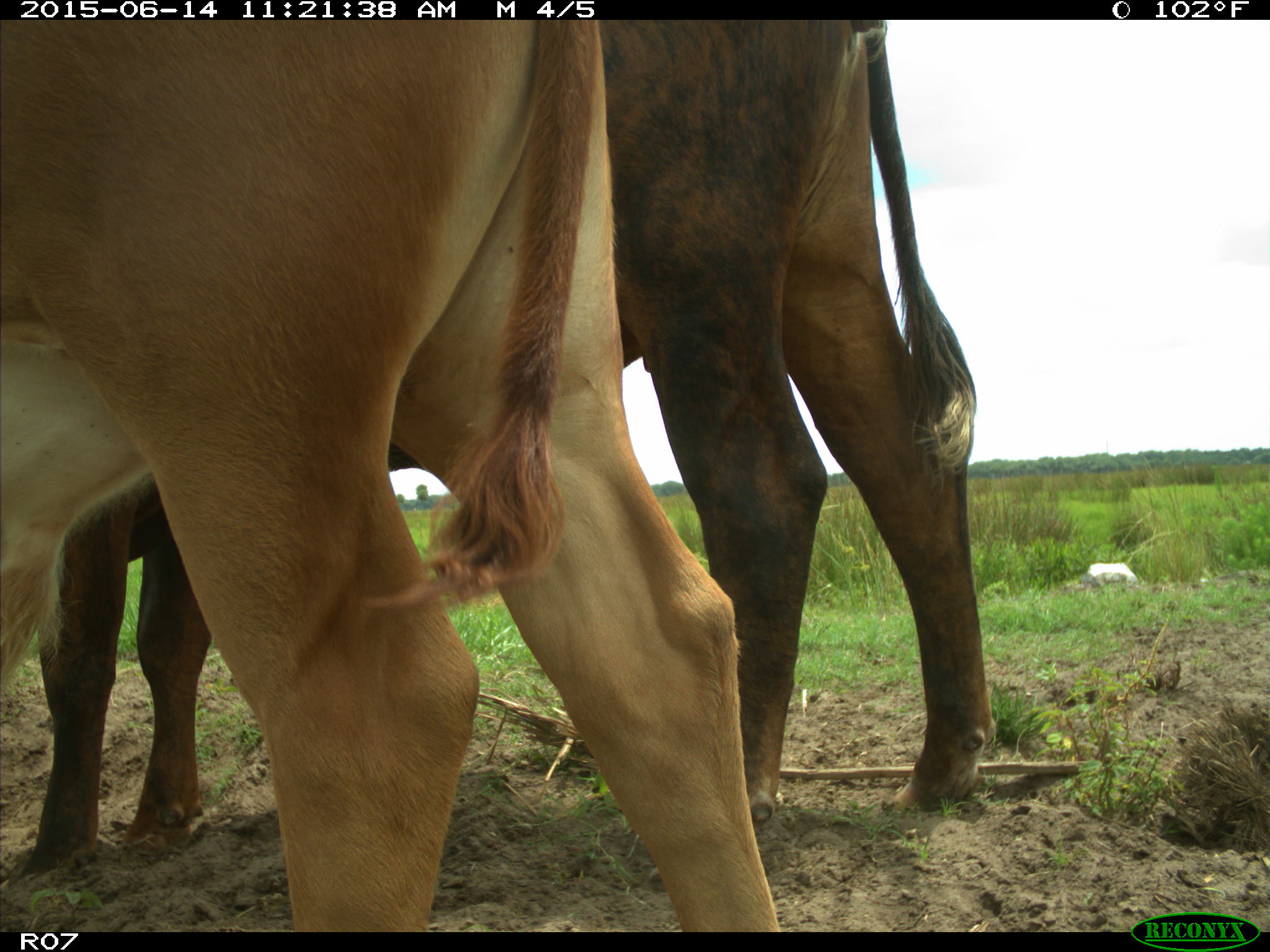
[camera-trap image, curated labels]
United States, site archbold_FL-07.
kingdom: Animalia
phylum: Chordata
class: Mammalia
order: Artiodactyla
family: Bovidae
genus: Bos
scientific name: Bos taurus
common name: domestic cow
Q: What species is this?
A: Bos taurus (domestic cow).